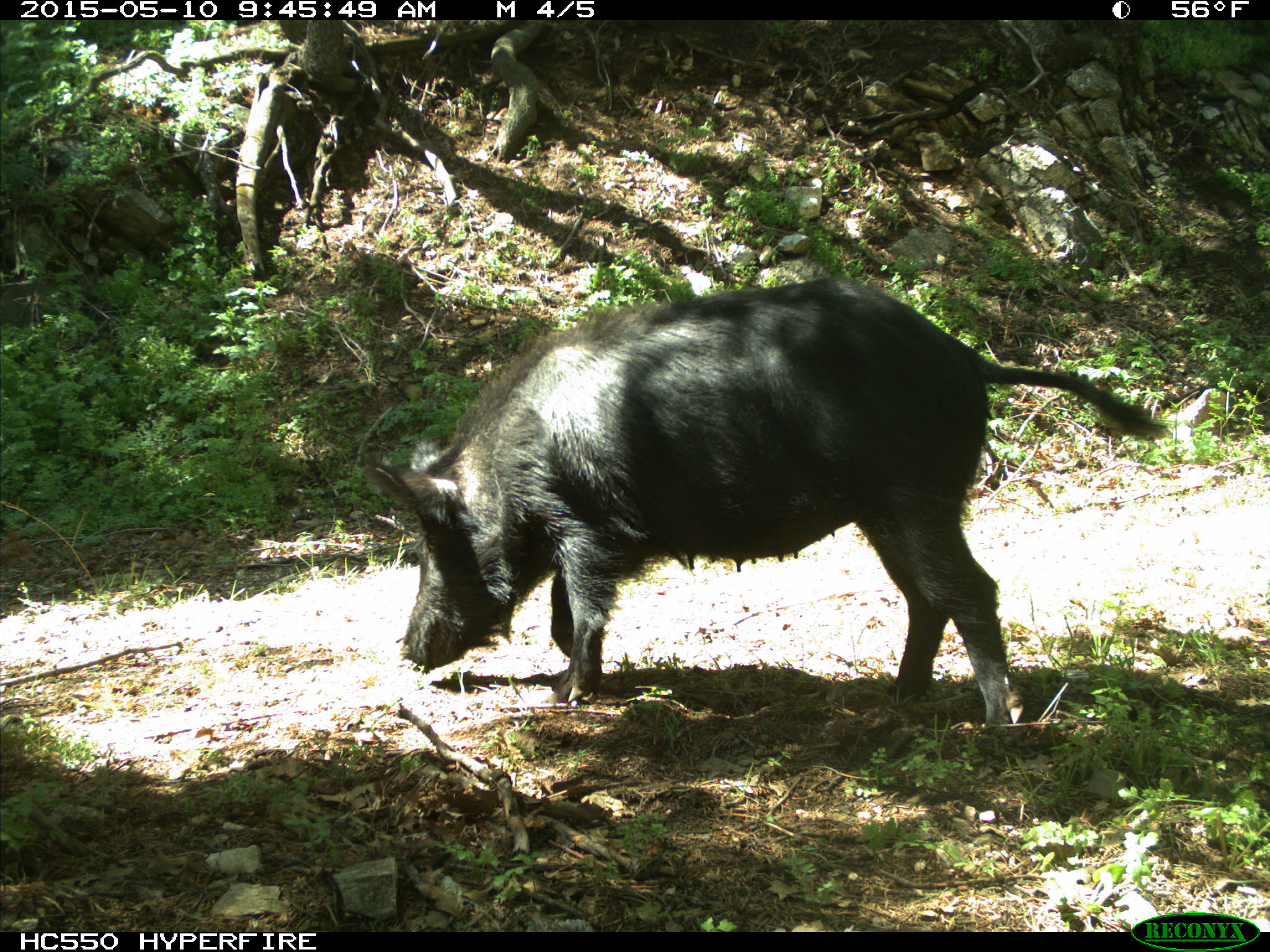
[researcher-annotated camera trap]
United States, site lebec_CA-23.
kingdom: Animalia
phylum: Chordata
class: Mammalia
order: Artiodactyla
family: Suidae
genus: Sus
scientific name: Sus scrofa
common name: wild boar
Sus scrofa (wild boar).